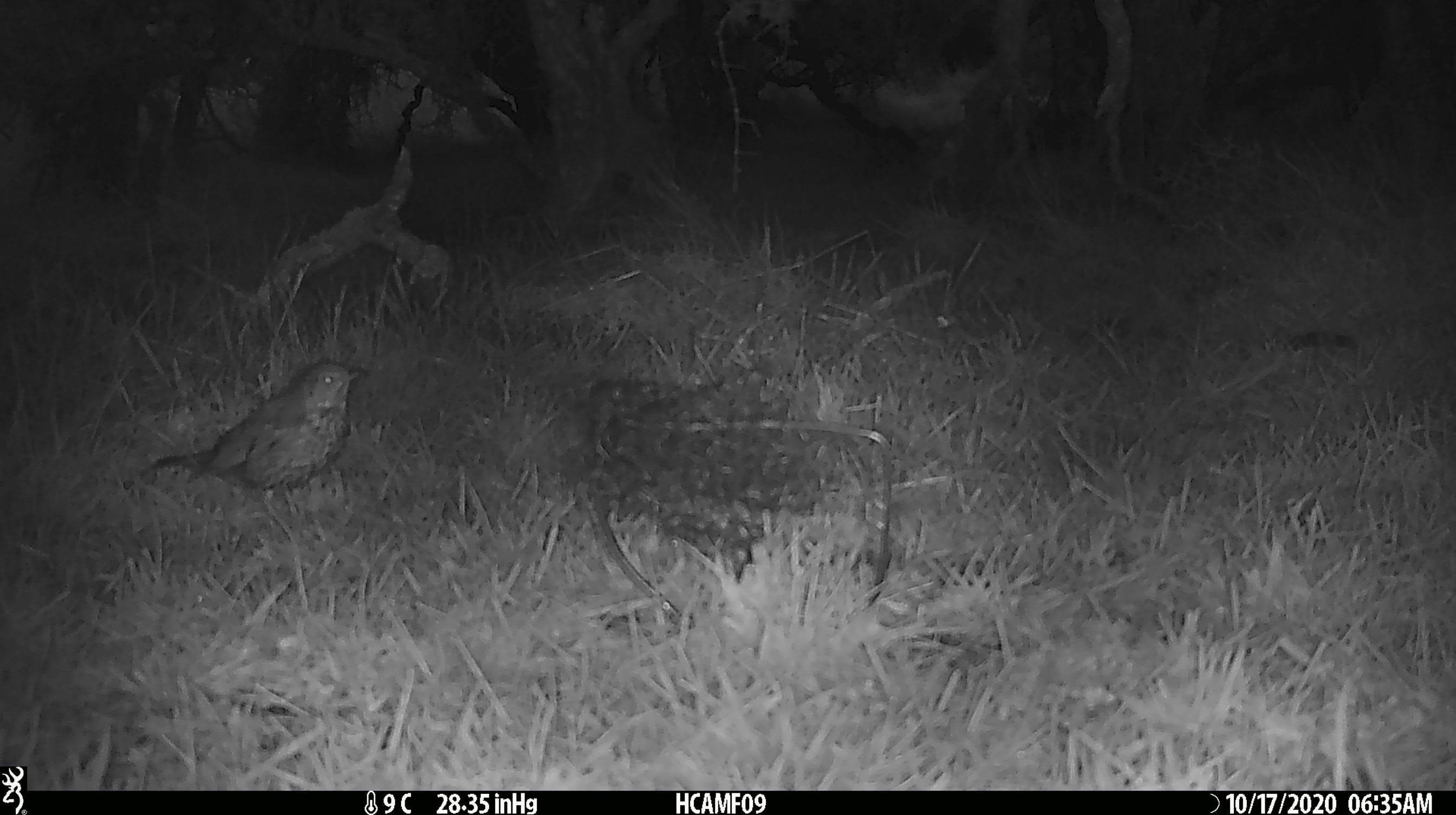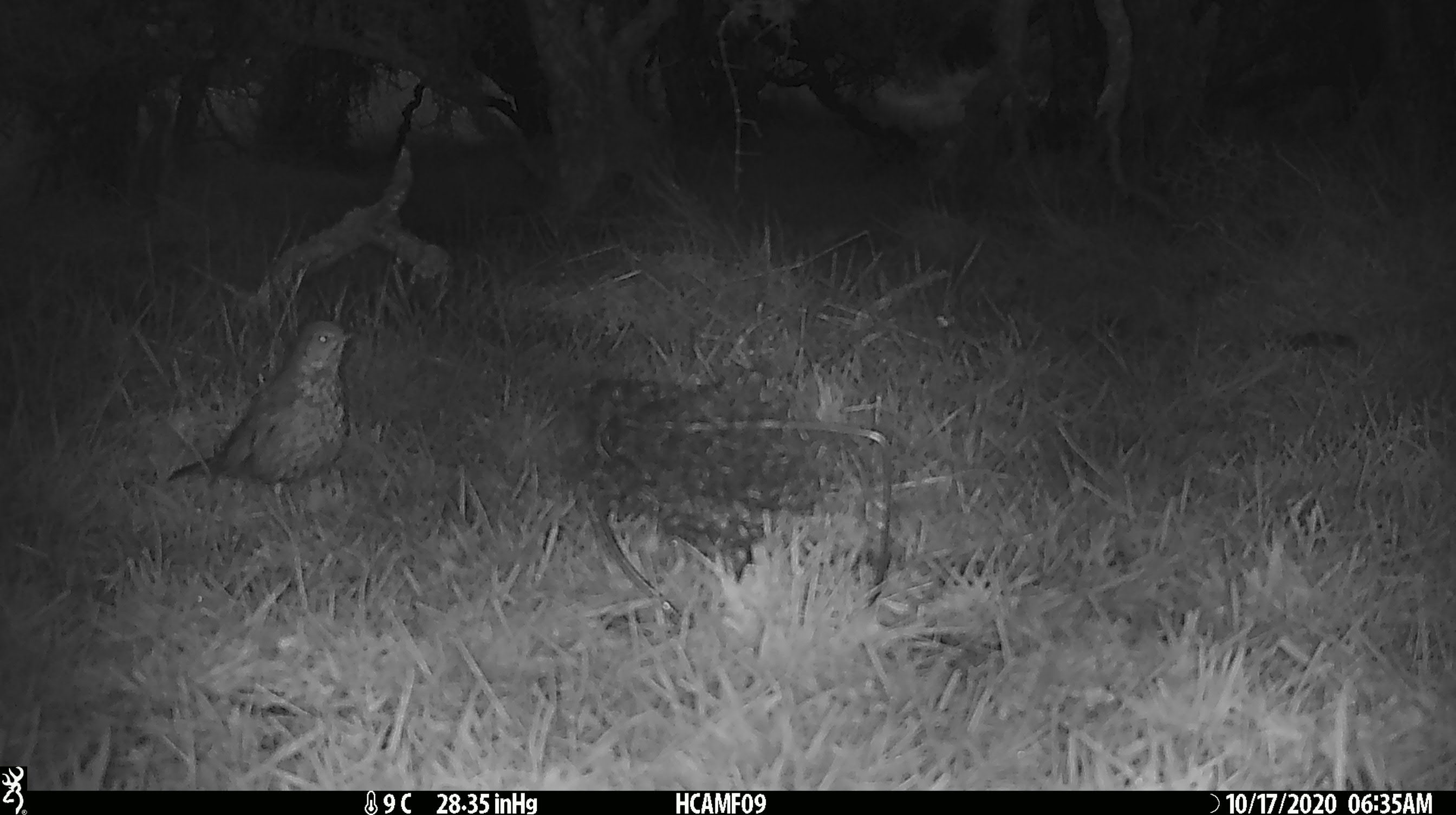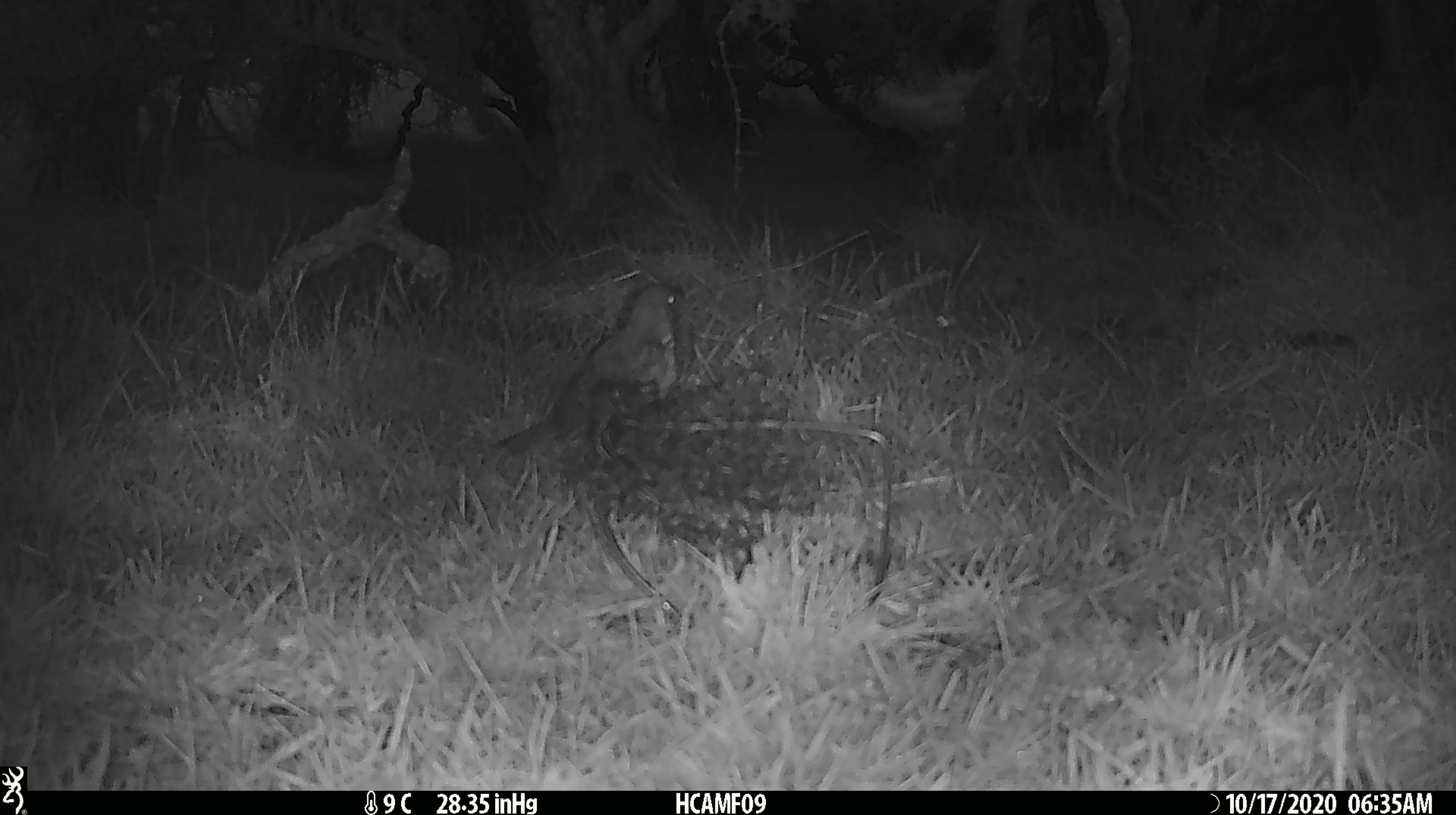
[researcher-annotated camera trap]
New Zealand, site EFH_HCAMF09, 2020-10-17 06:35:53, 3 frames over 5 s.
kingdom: Animalia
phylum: Chordata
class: Aves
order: Passeriformes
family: Turdidae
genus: Turdus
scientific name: Turdus philomelos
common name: song thrush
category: thrush